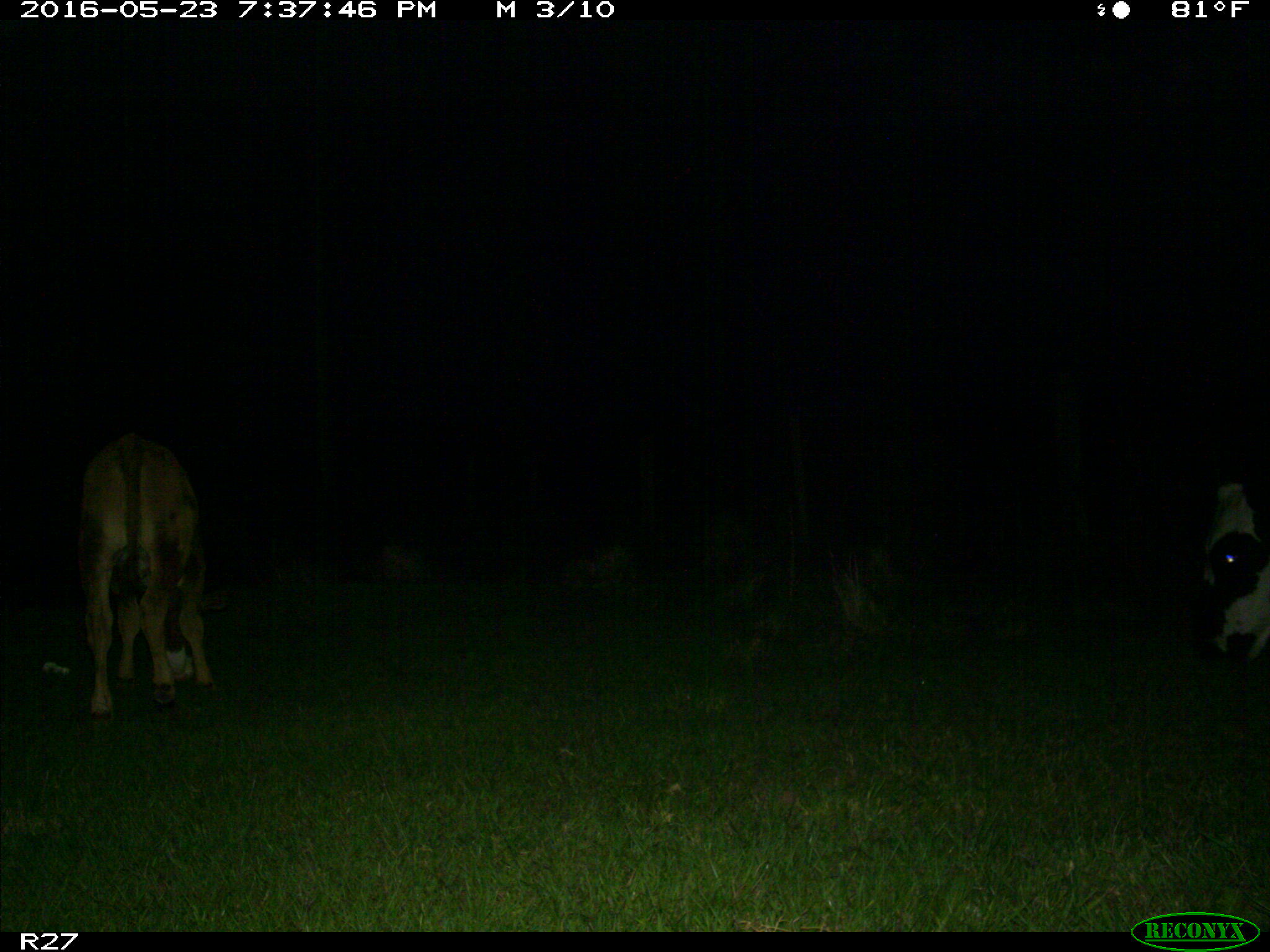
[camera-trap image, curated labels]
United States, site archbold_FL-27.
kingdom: Animalia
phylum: Chordata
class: Mammalia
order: Artiodactyla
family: Bovidae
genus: Bos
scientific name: Bos taurus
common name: domestic cow